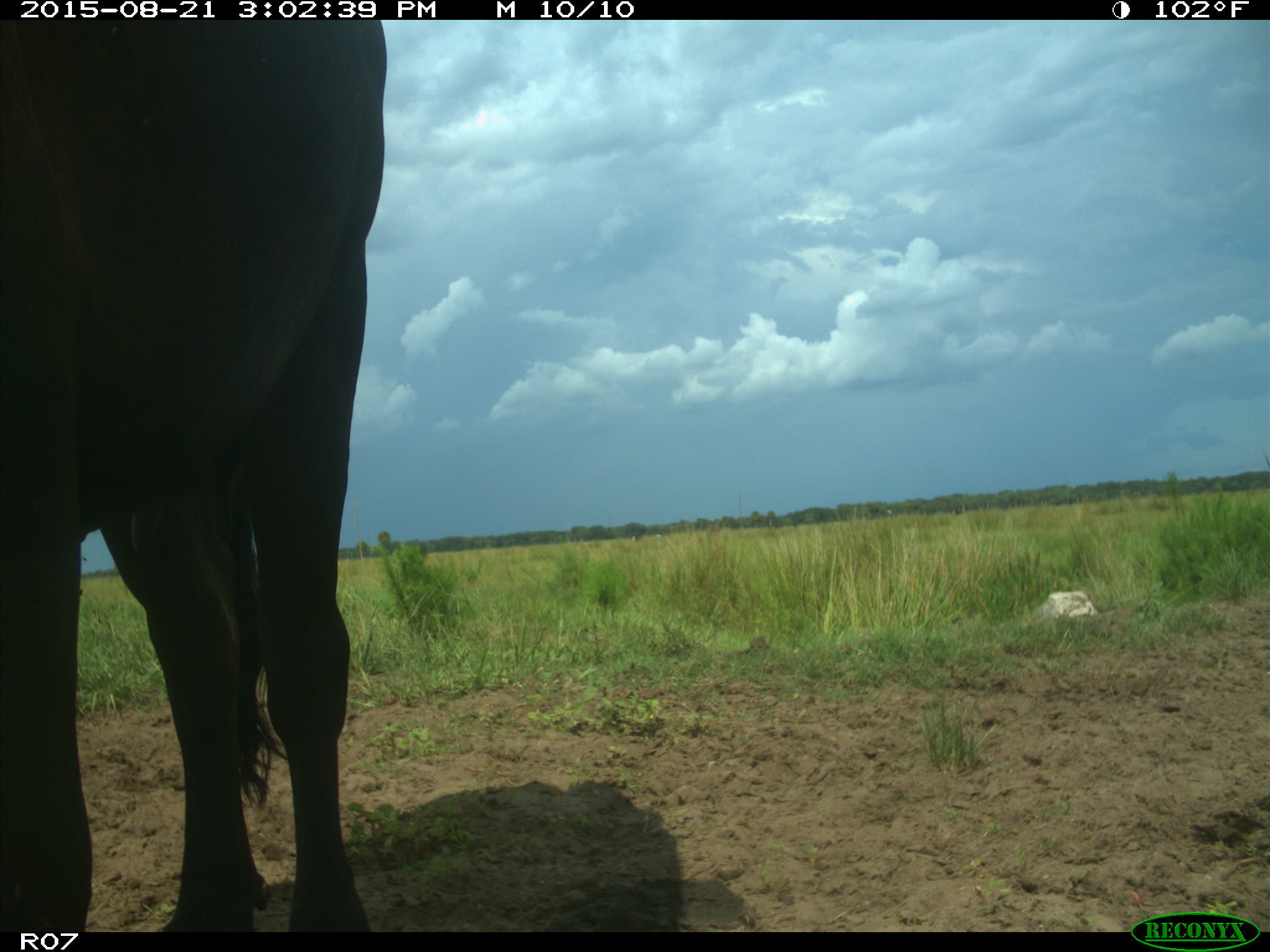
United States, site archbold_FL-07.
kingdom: Animalia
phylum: Chordata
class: Mammalia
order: Artiodactyla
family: Bovidae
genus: Bos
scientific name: Bos taurus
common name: domestic cow